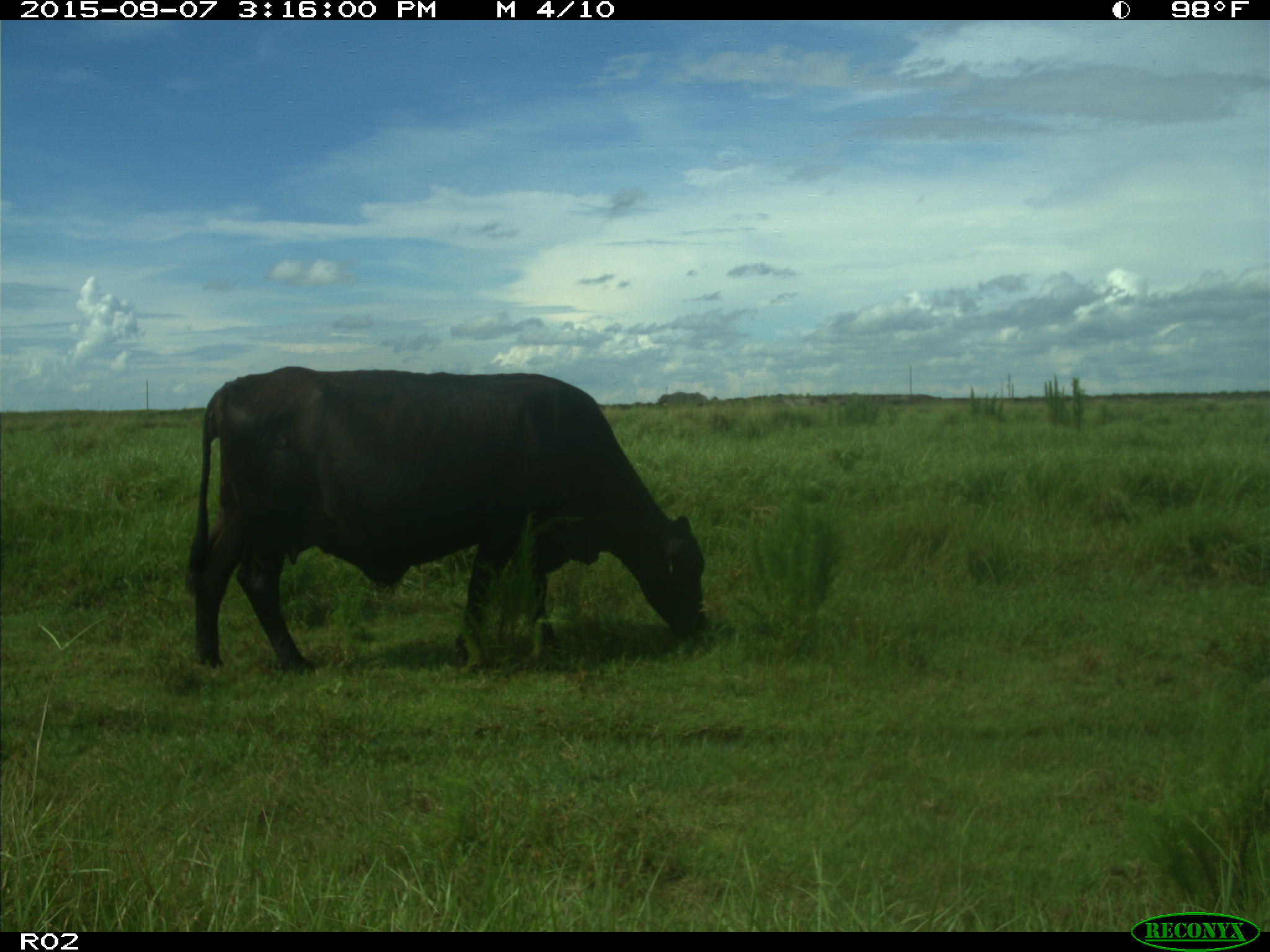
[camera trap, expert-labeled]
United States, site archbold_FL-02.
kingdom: Animalia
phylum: Chordata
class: Mammalia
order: Artiodactyla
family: Bovidae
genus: Bos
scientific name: Bos taurus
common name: domestic cow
Bos taurus (domestic cow).